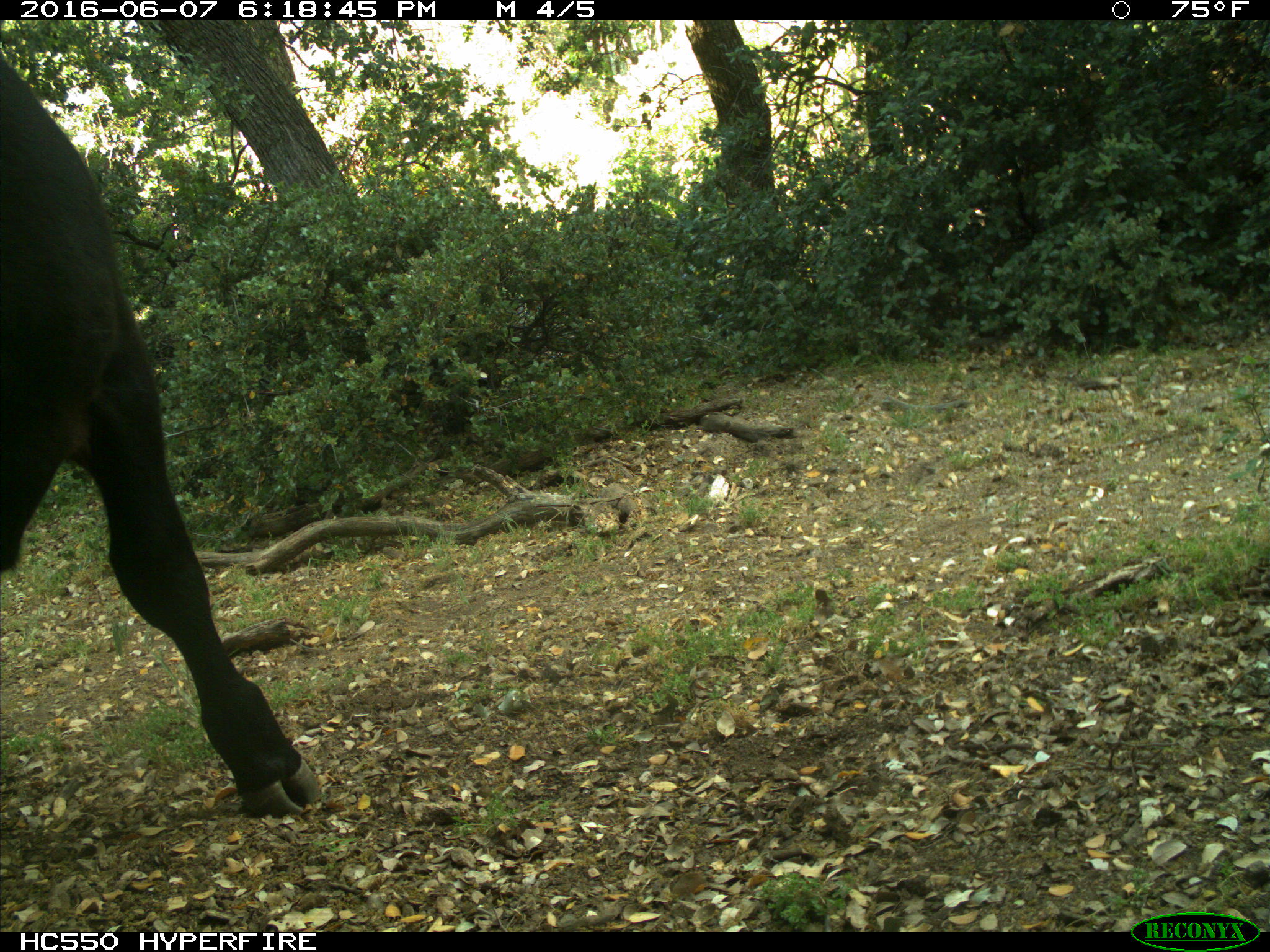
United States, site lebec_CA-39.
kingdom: Animalia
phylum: Chordata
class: Mammalia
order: Artiodactyla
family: Bovidae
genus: Bos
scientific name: Bos taurus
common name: domestic cow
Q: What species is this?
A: Bos taurus (domestic cow).